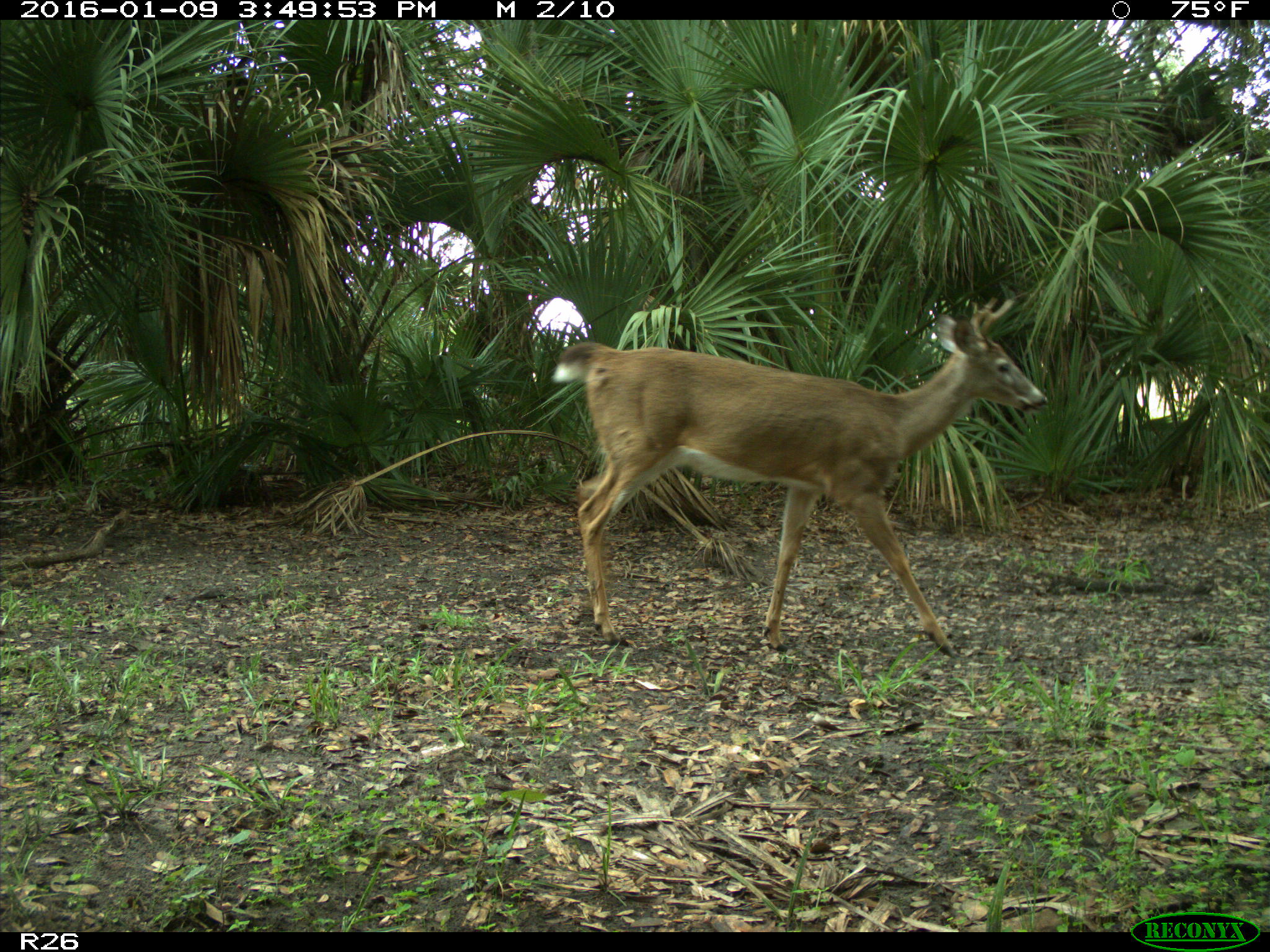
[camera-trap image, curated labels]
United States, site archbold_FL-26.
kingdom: Animalia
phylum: Chordata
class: Mammalia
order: Artiodactyla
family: Cervidae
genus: Odocoileus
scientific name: Odocoileus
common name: deer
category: unidentified deer